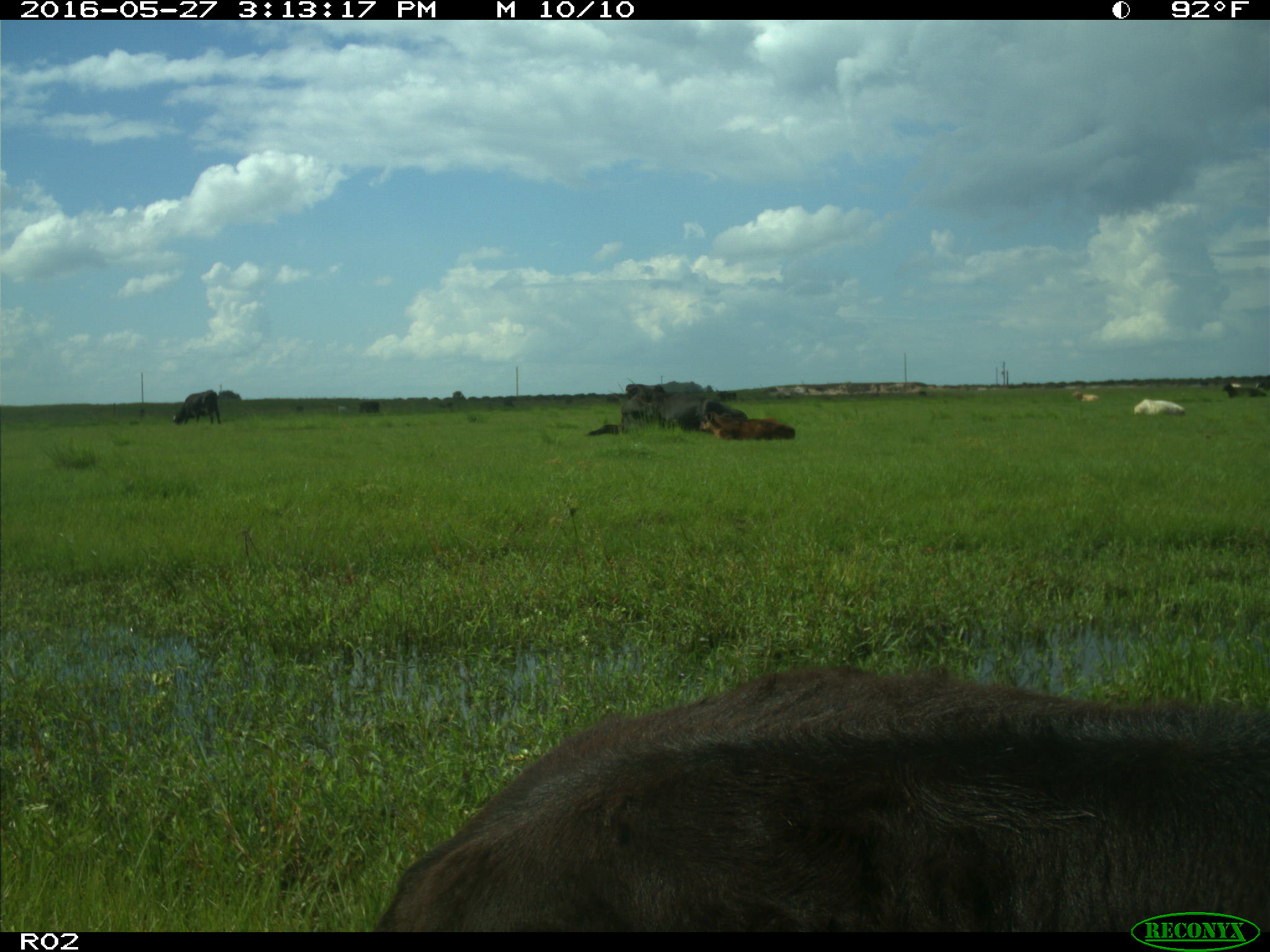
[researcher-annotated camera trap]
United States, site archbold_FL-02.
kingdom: Animalia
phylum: Chordata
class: Mammalia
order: Artiodactyla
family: Bovidae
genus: Bos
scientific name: Bos taurus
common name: domestic cow